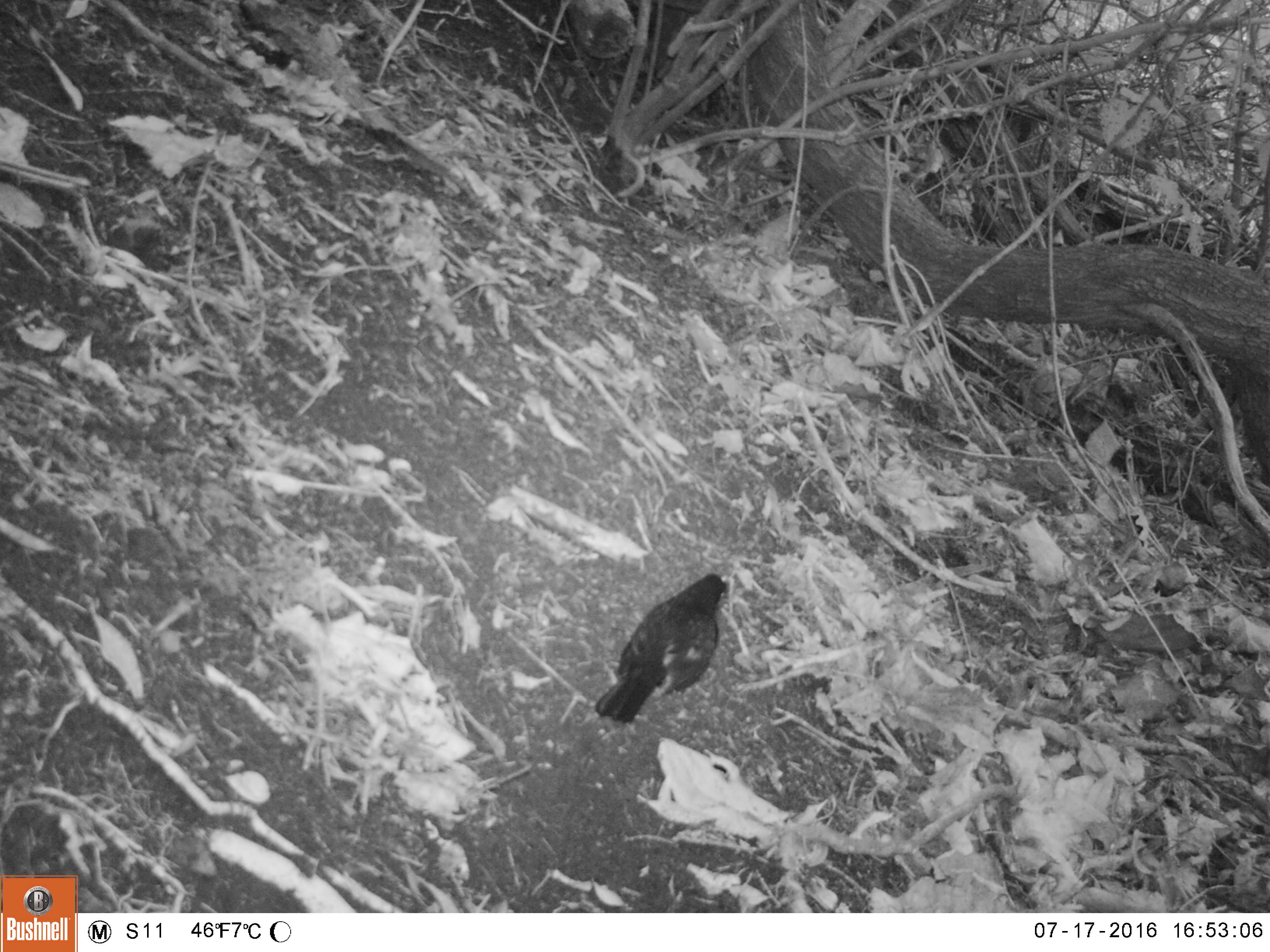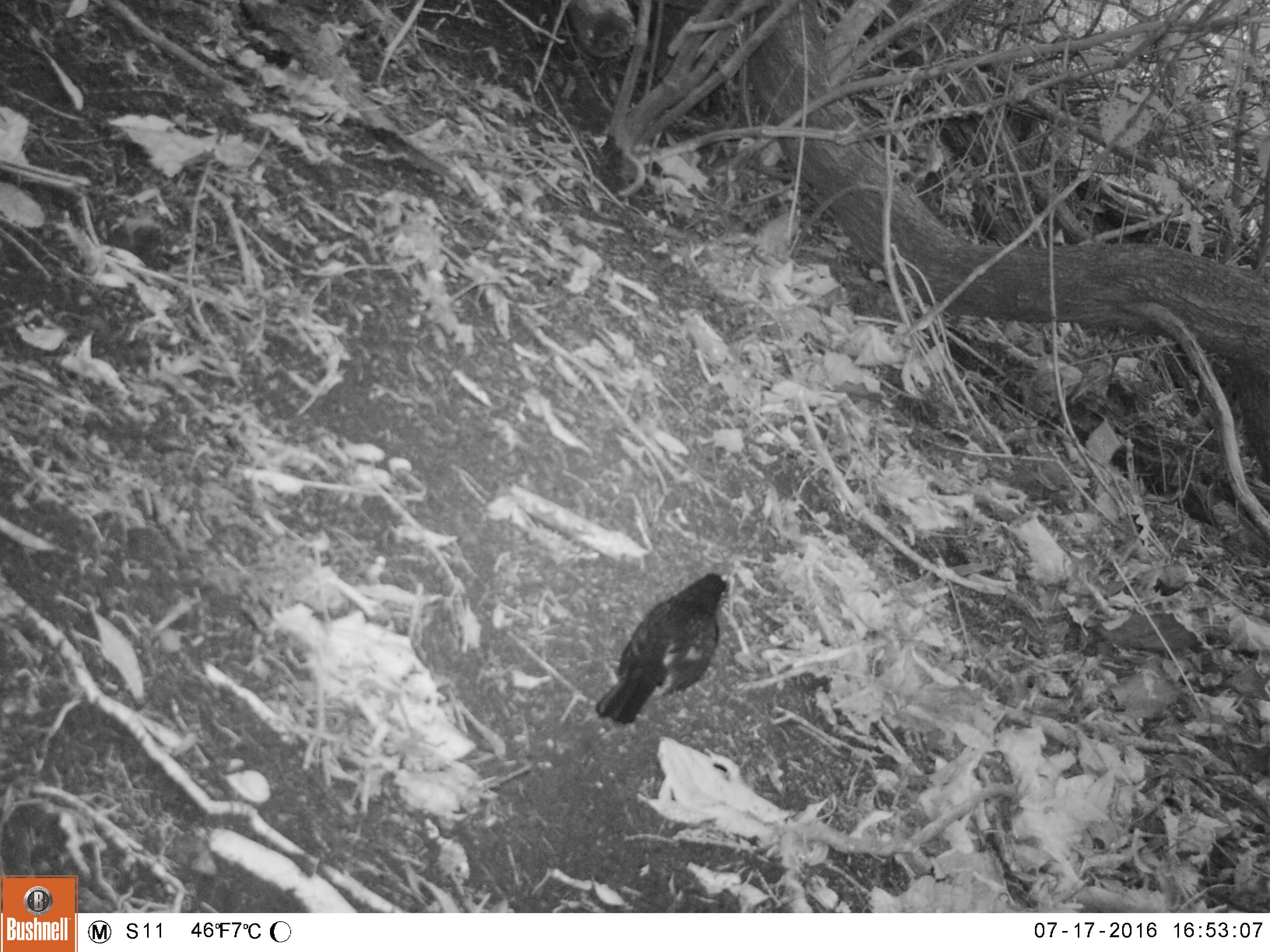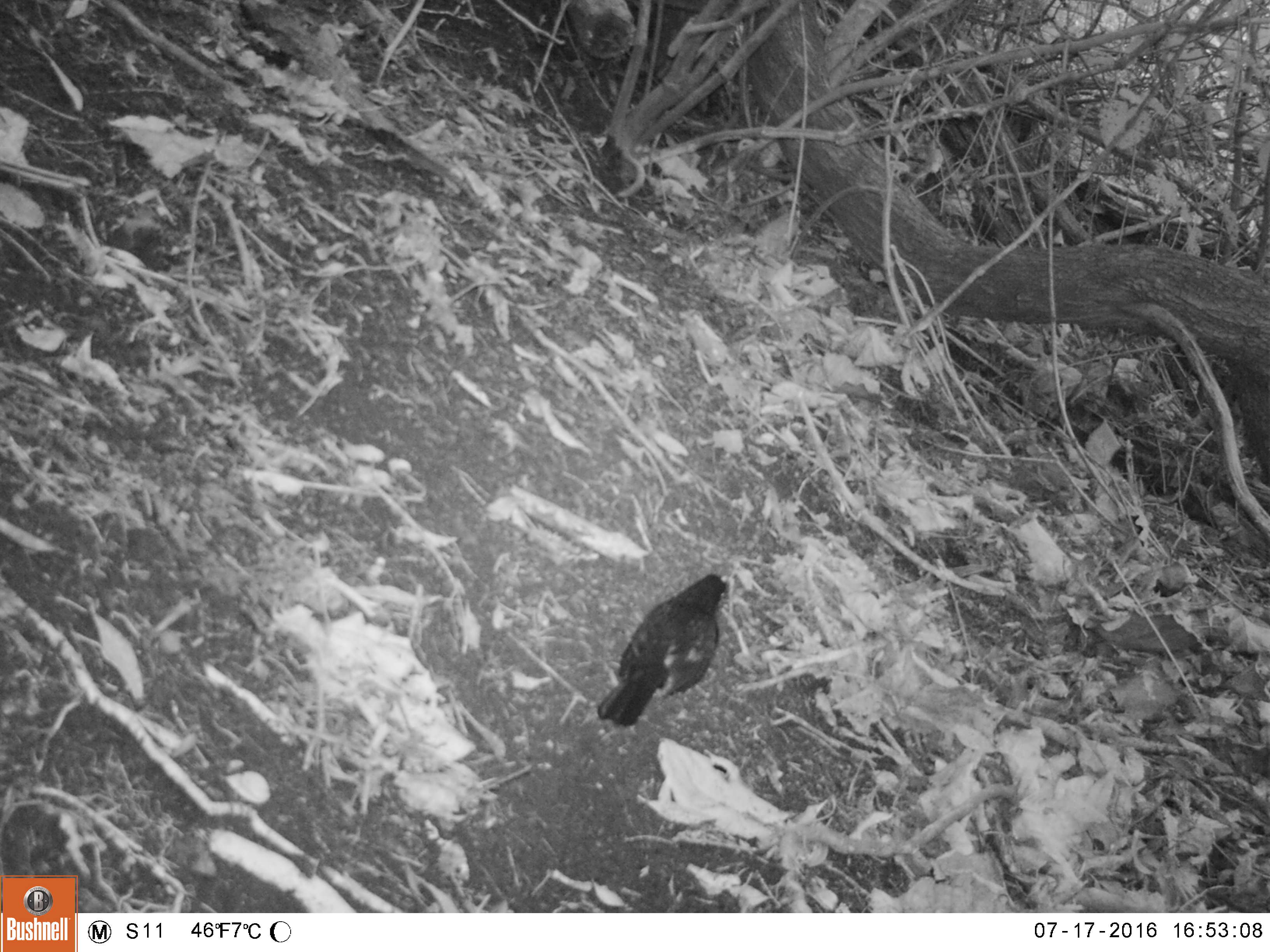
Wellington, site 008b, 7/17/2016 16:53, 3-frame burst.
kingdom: Animalia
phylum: Chordata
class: Aves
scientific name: Aves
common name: bird